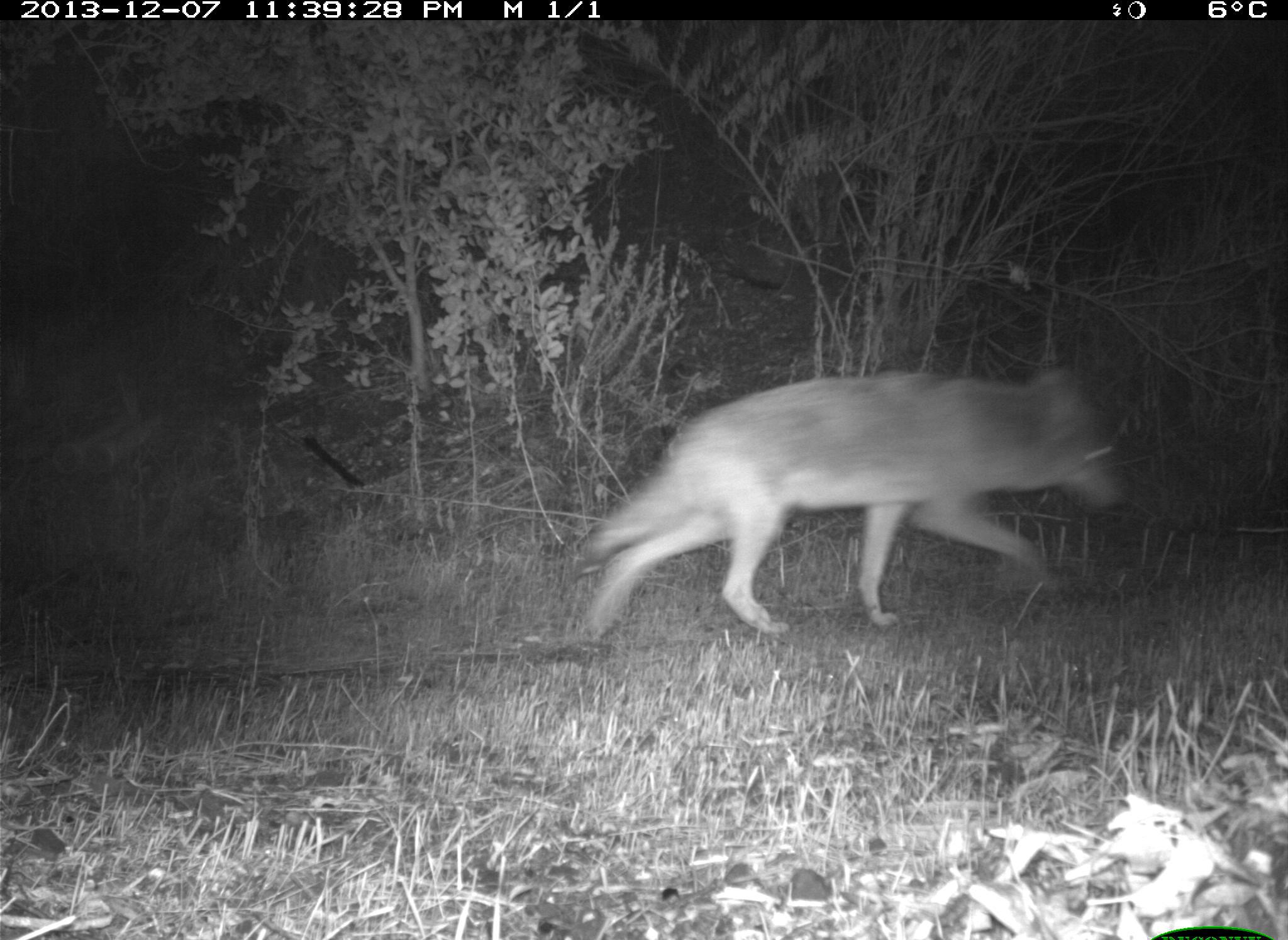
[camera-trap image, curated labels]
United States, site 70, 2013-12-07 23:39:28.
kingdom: Animalia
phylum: Chordata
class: Mammalia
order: Carnivora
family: Canidae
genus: Canis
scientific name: Canis latrans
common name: coyote